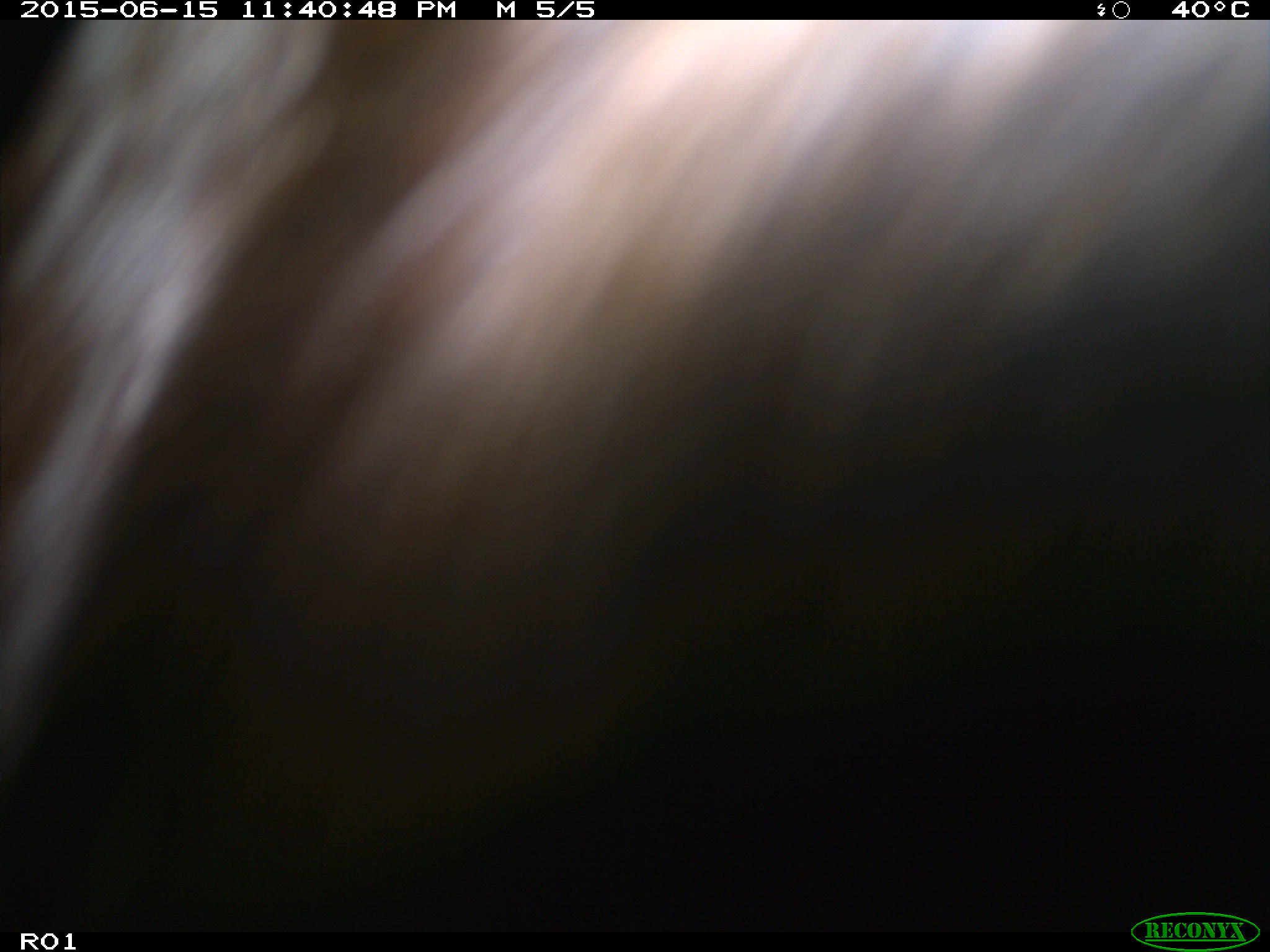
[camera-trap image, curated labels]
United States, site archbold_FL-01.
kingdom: Animalia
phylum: Chordata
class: Mammalia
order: Artiodactyla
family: Bovidae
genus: Bos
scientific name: Bos taurus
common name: domestic cow